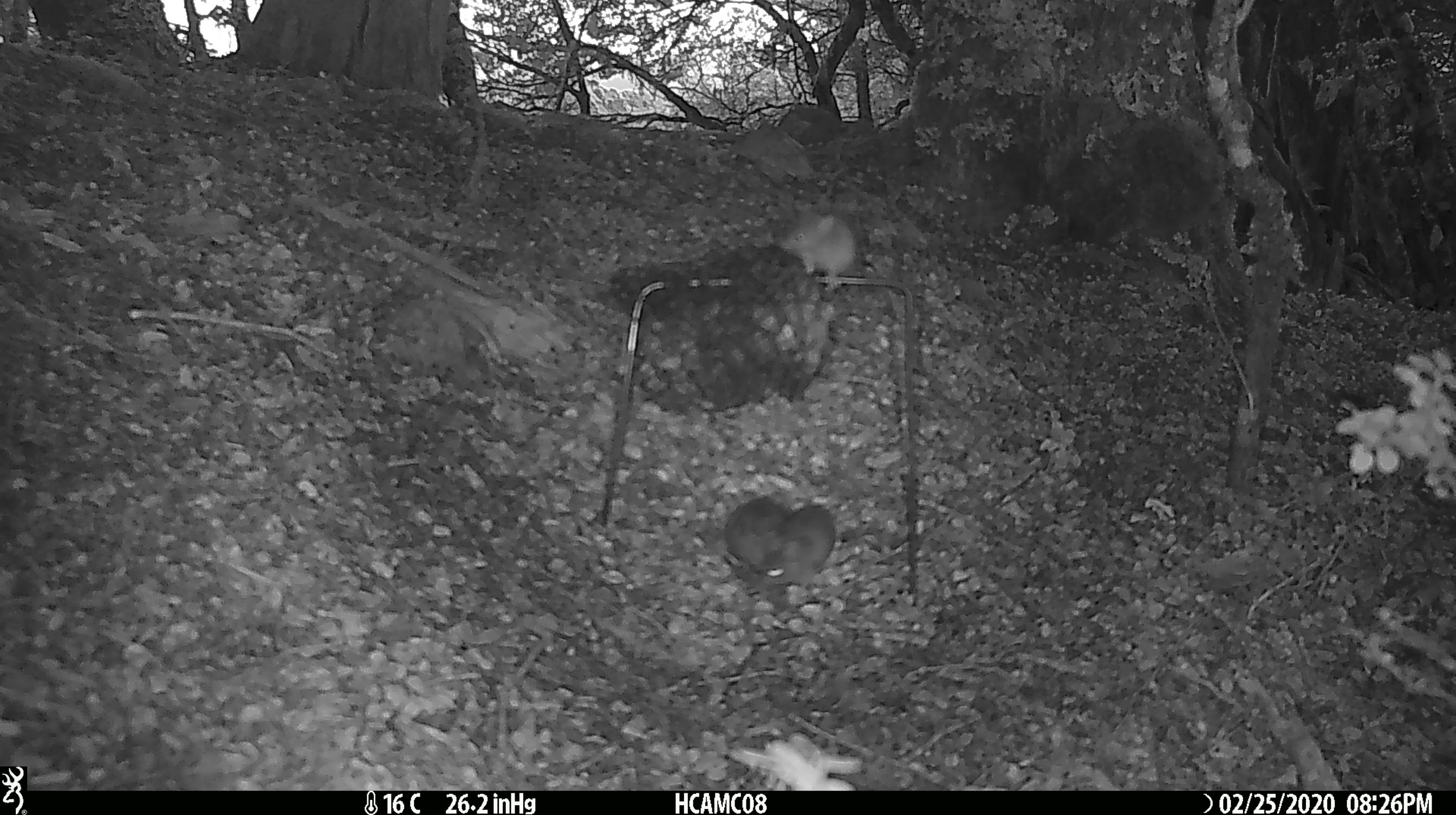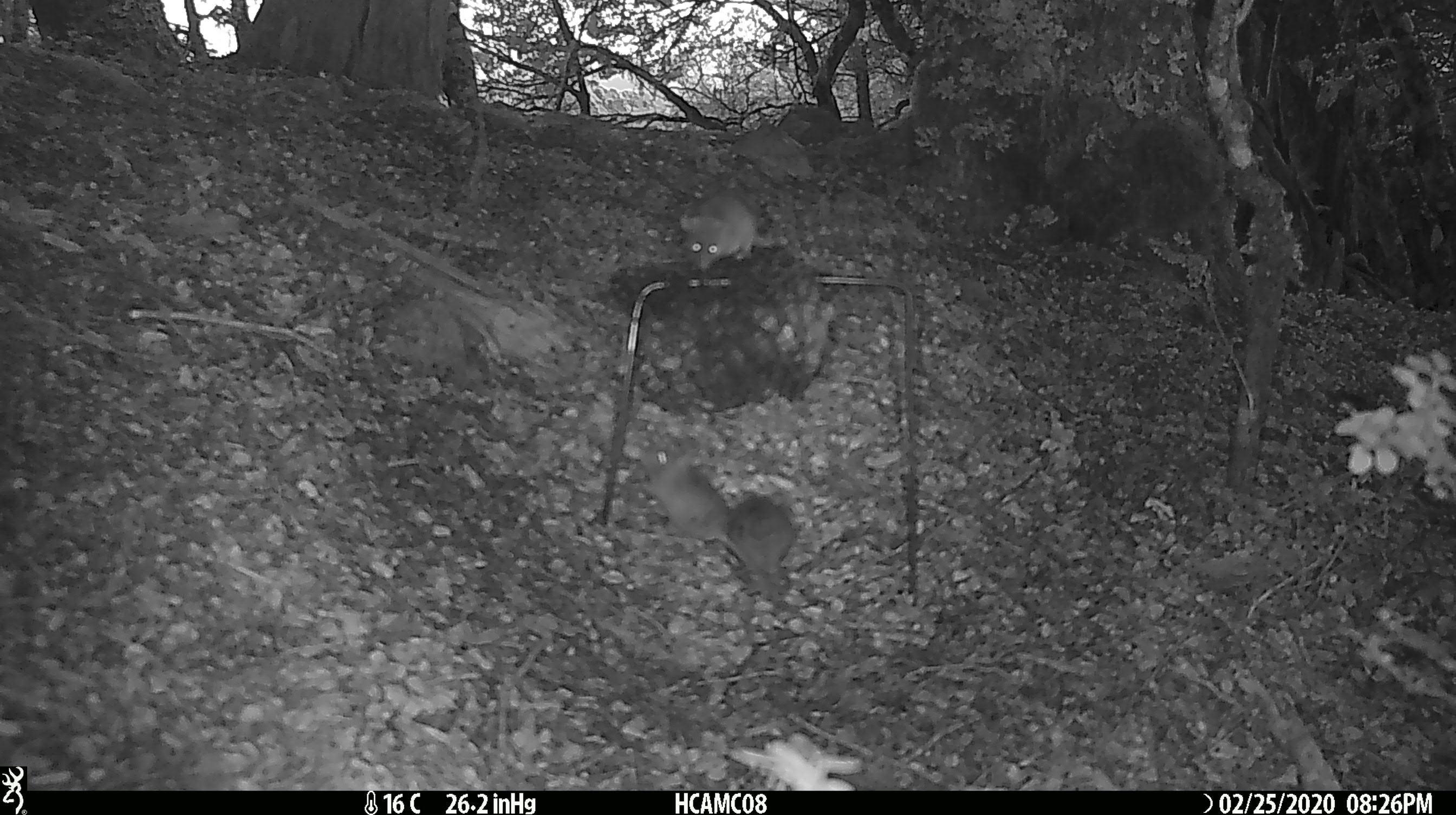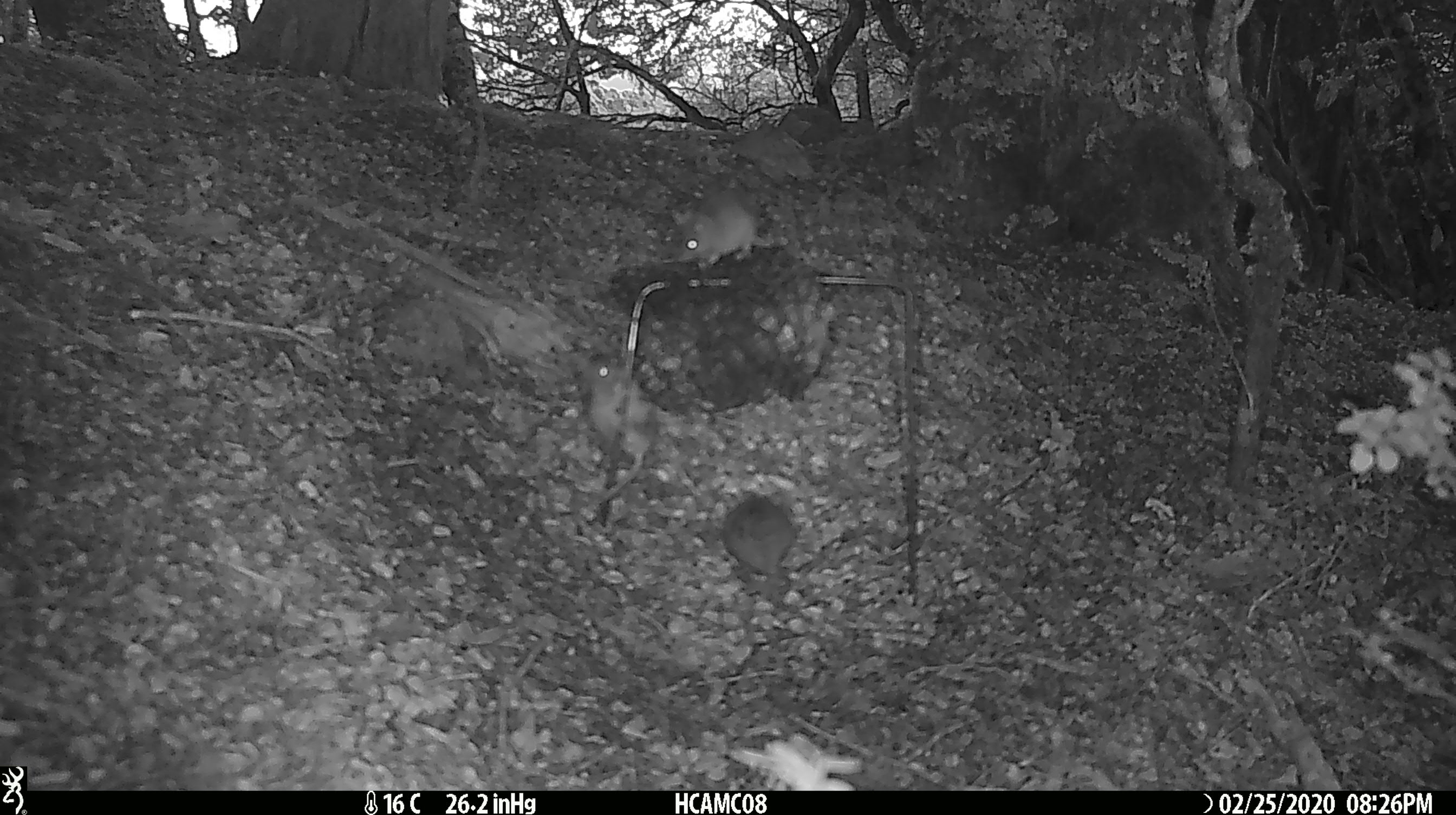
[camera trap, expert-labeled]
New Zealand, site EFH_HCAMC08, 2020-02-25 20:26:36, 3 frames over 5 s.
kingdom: Animalia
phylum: Chordata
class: Mammalia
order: Rodentia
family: Muridae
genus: Mus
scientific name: Mus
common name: mouse